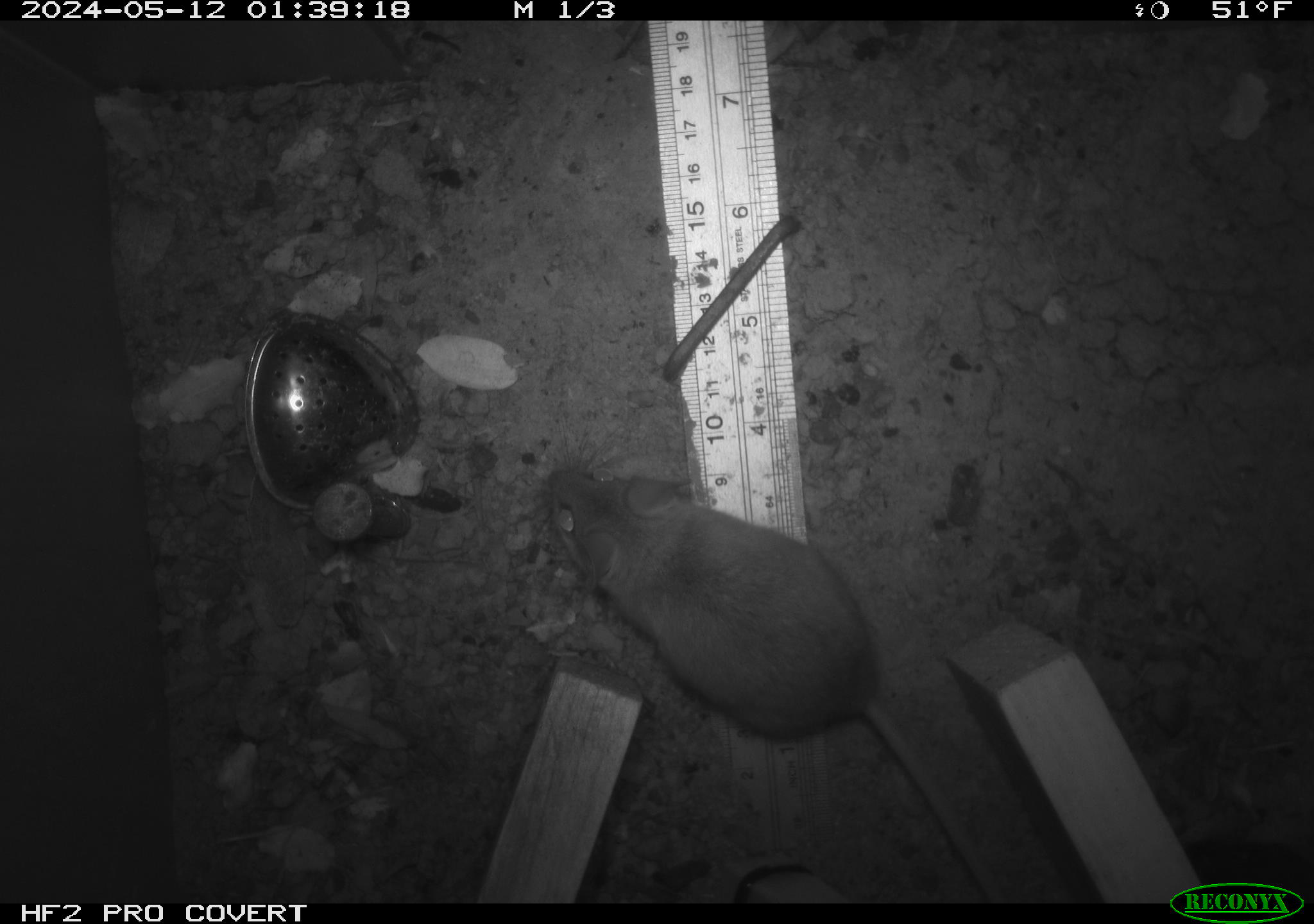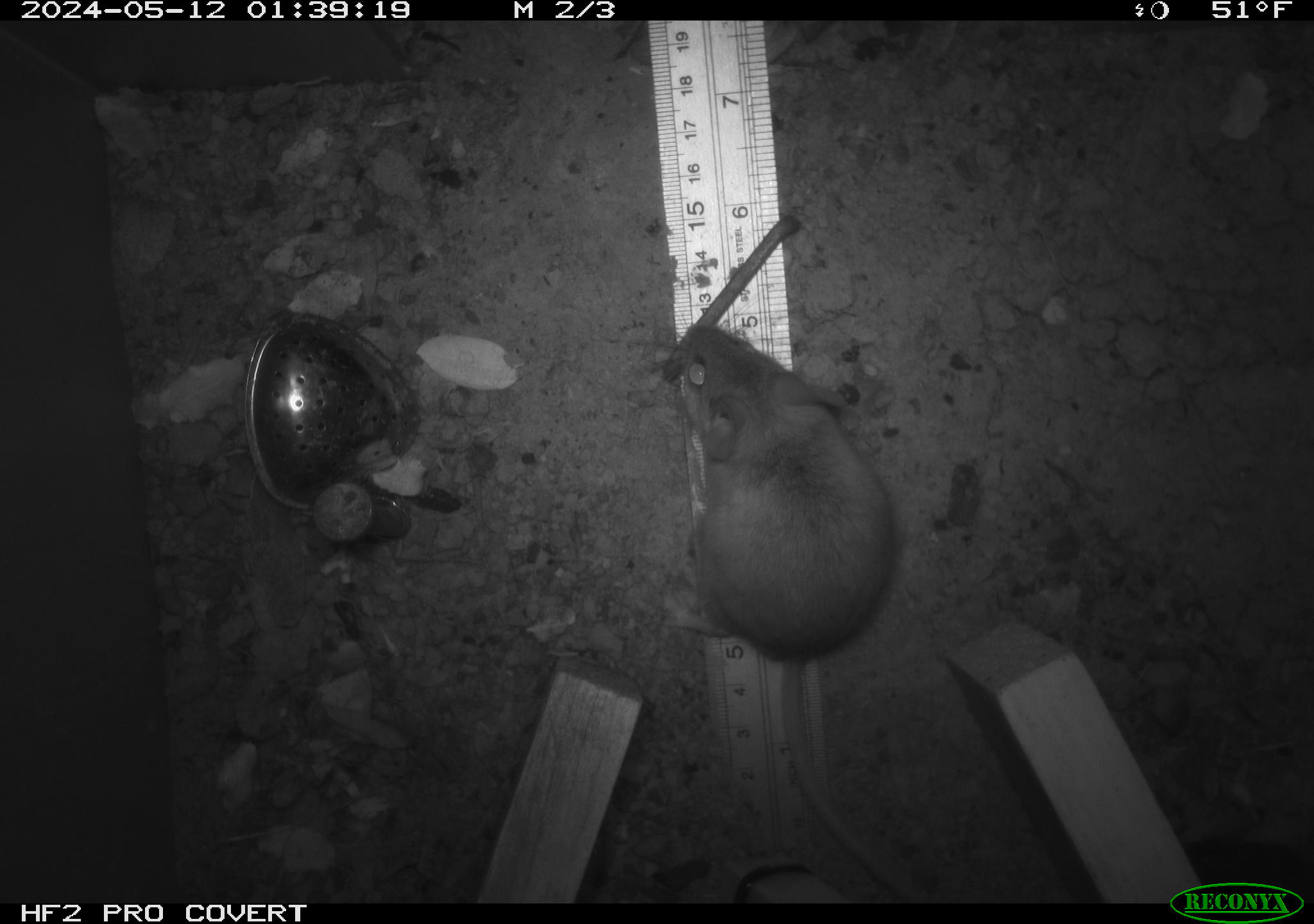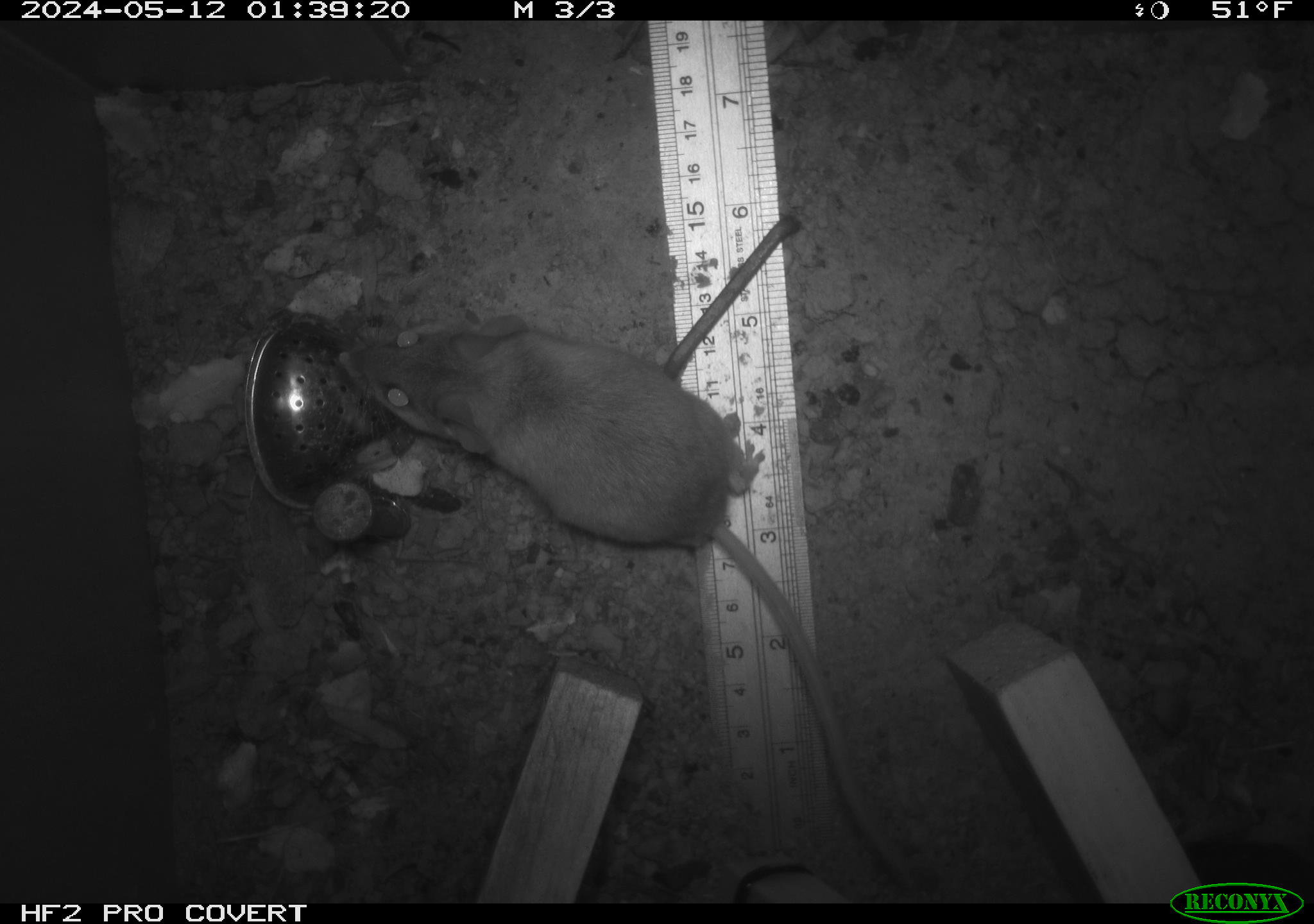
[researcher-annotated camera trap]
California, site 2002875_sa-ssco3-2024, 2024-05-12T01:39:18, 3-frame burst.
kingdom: Animalia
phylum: Chordata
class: Mammalia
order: Rodentia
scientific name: Rodentia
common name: rodent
Rodent (Rodentia).